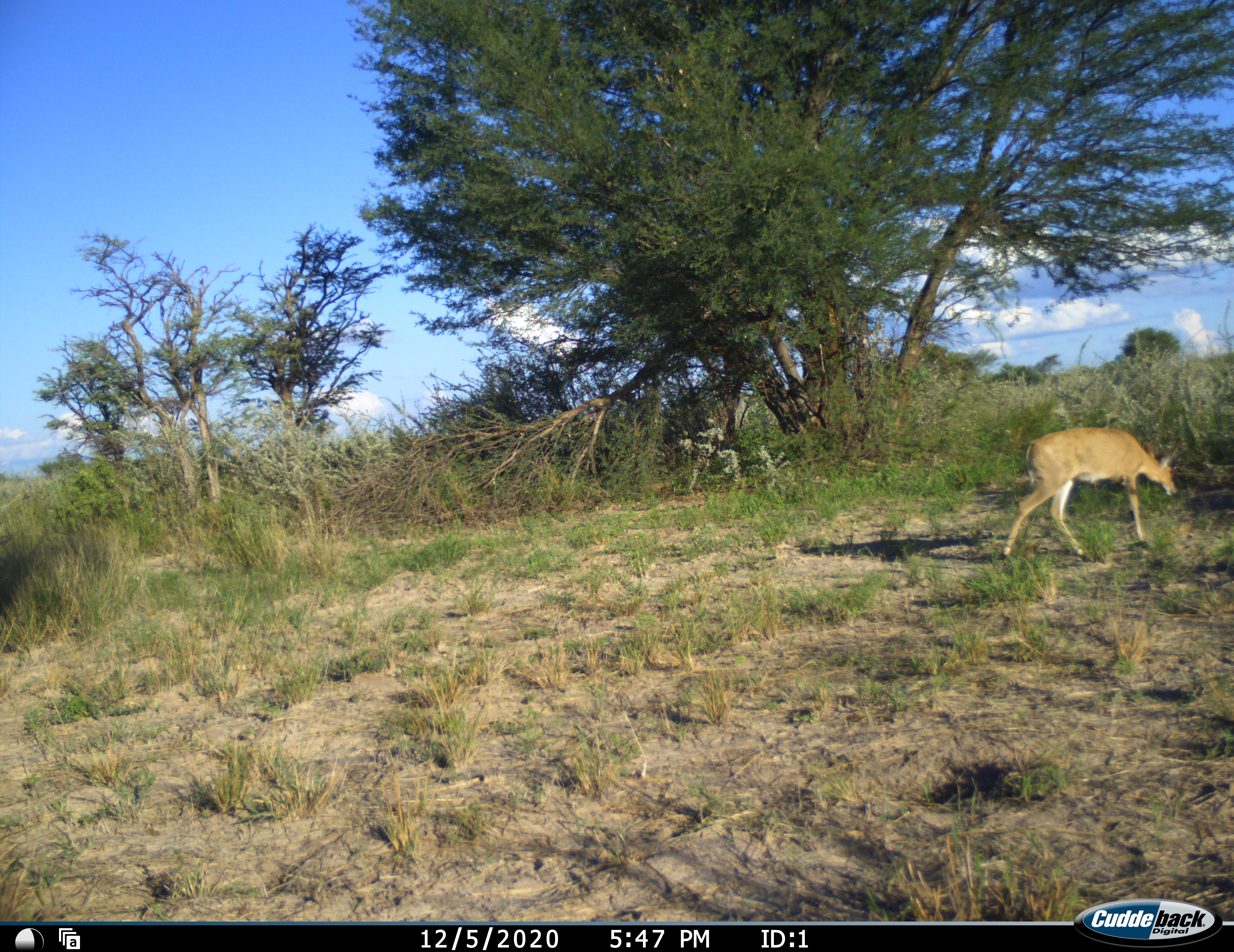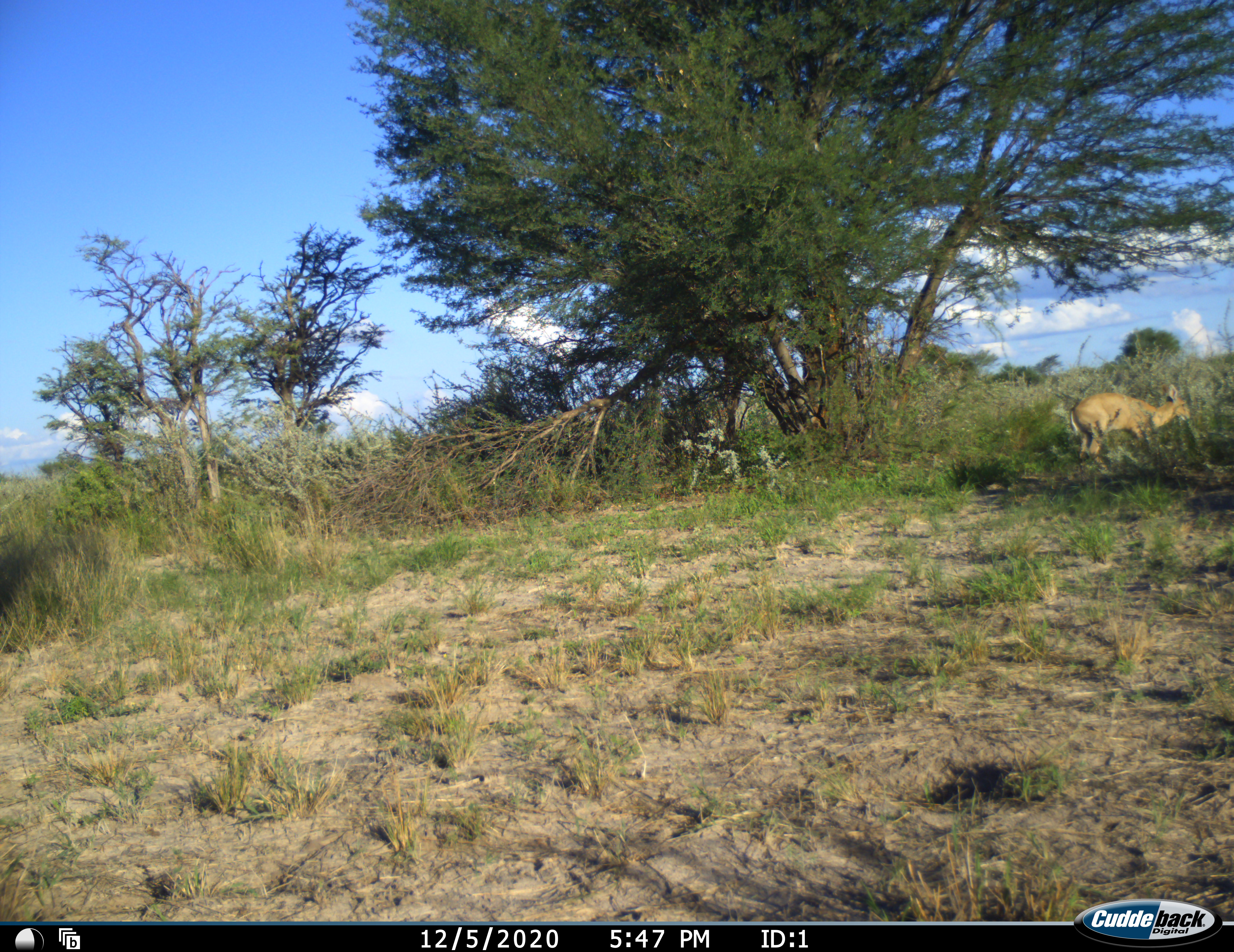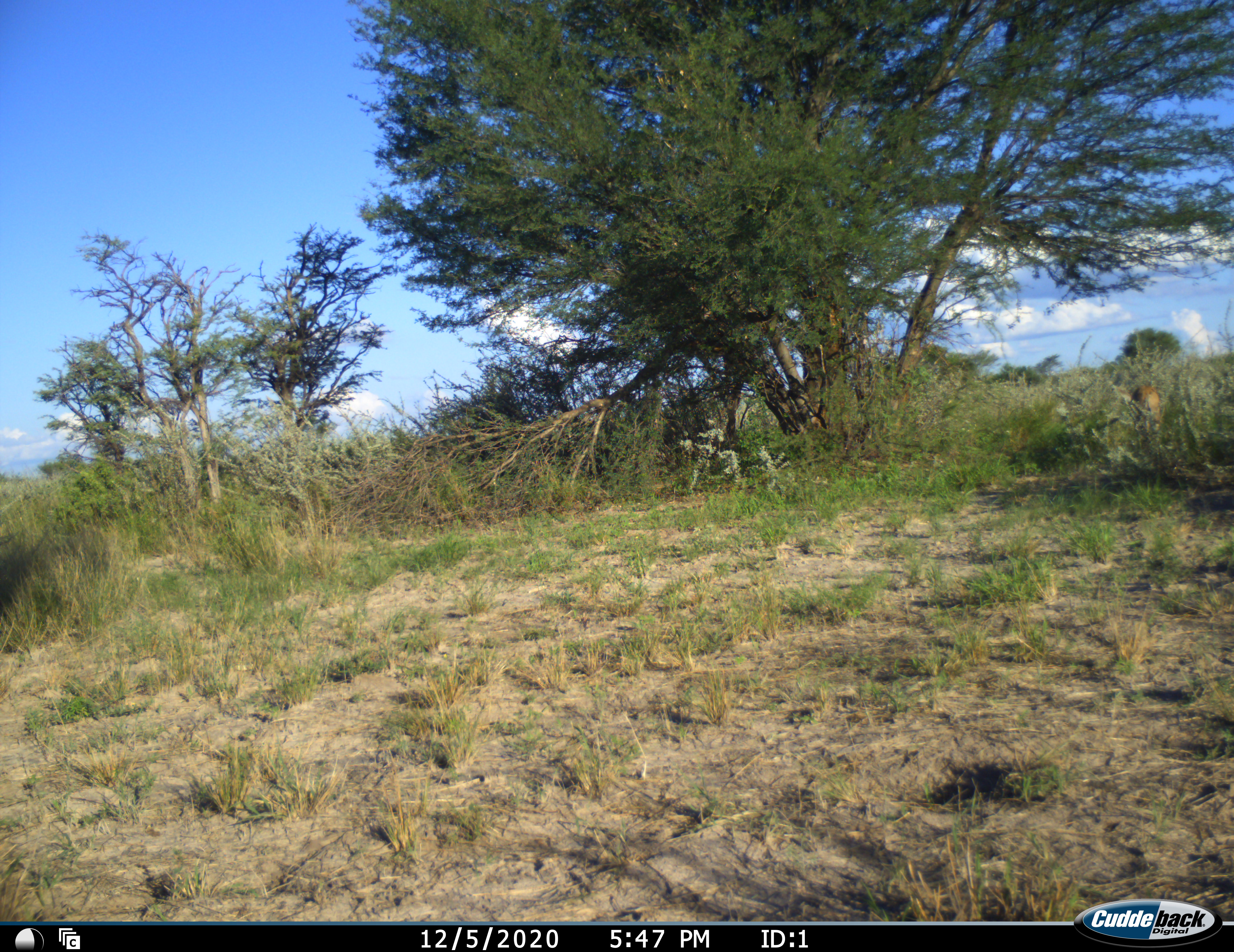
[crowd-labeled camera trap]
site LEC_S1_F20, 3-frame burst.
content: unidentified animal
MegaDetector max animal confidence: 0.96